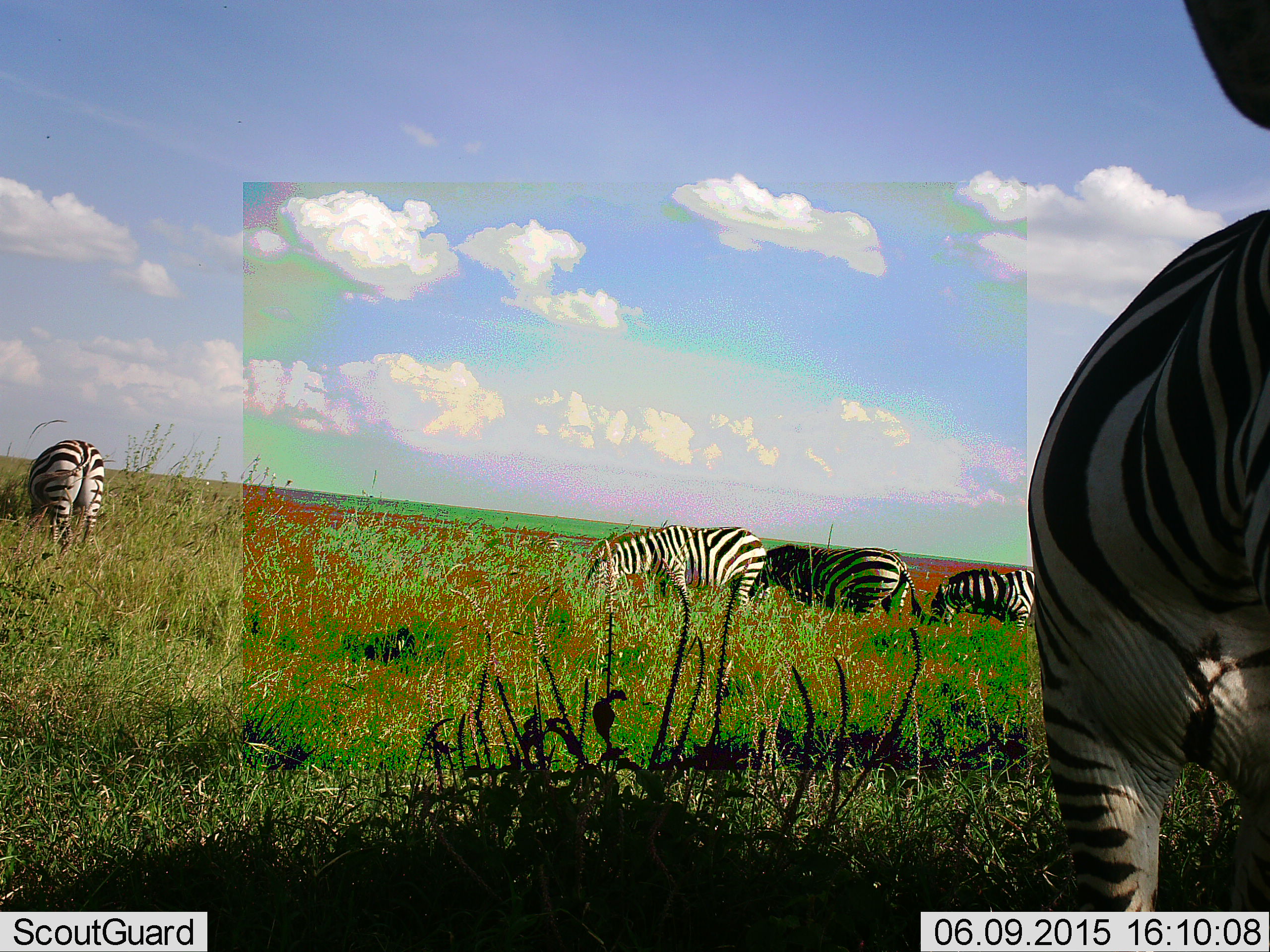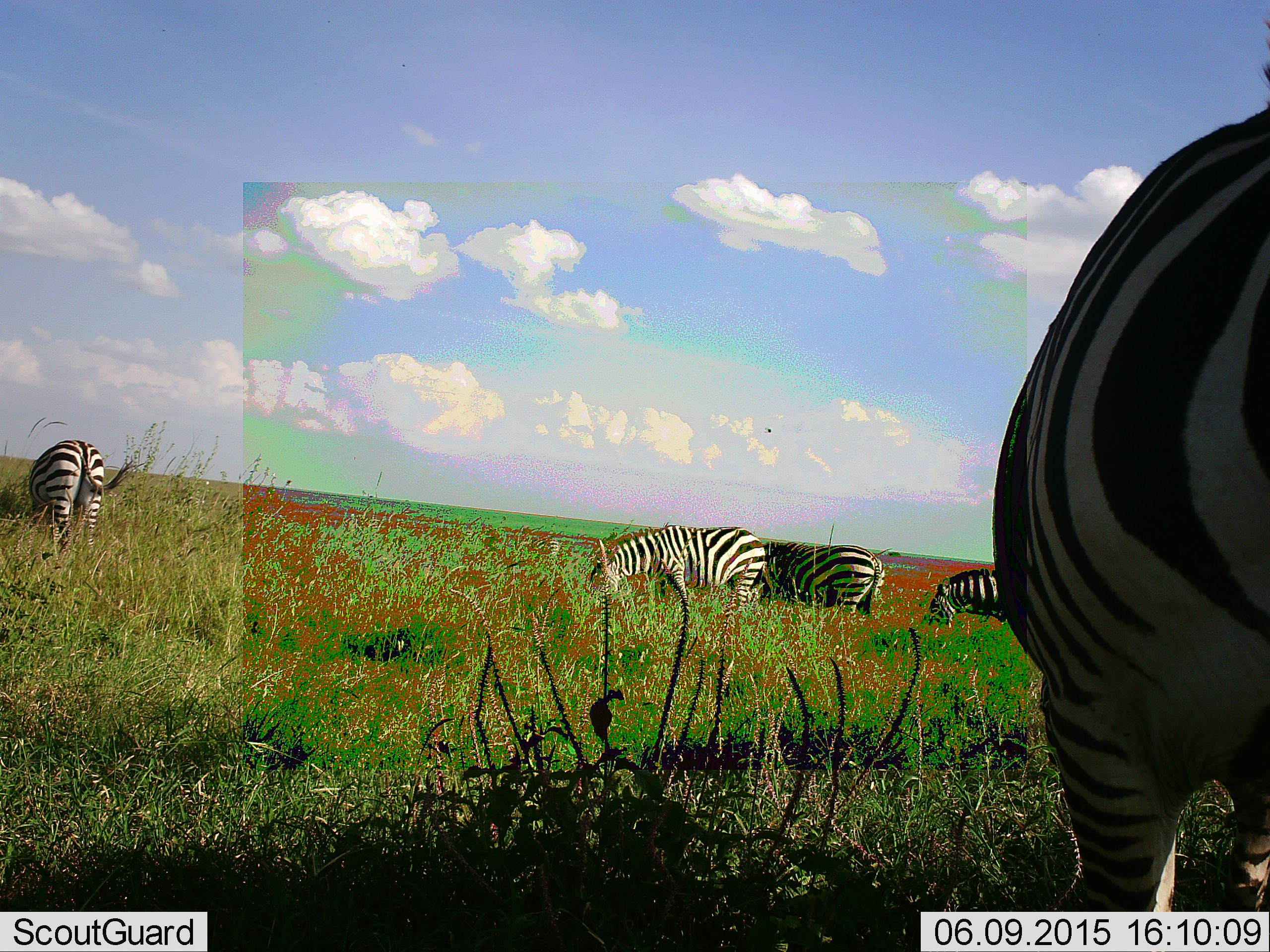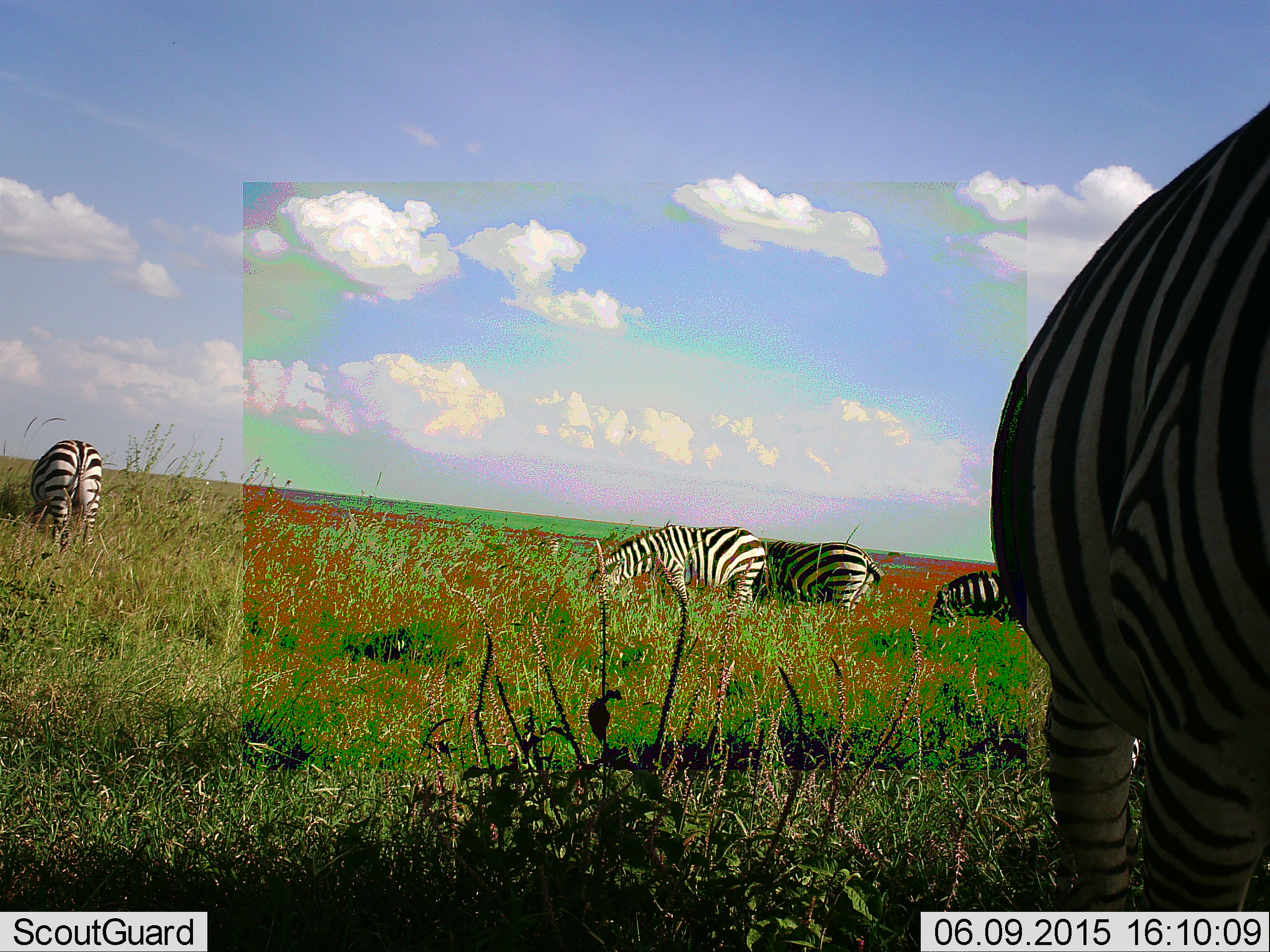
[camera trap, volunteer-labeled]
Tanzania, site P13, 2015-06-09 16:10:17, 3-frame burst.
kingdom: Animalia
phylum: Chordata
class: Mammalia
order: Perissodactyla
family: Equidae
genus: Equus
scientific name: Equus quagga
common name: plains zebra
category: zebra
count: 5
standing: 30%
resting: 0%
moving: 0%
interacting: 0%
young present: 0%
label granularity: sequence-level